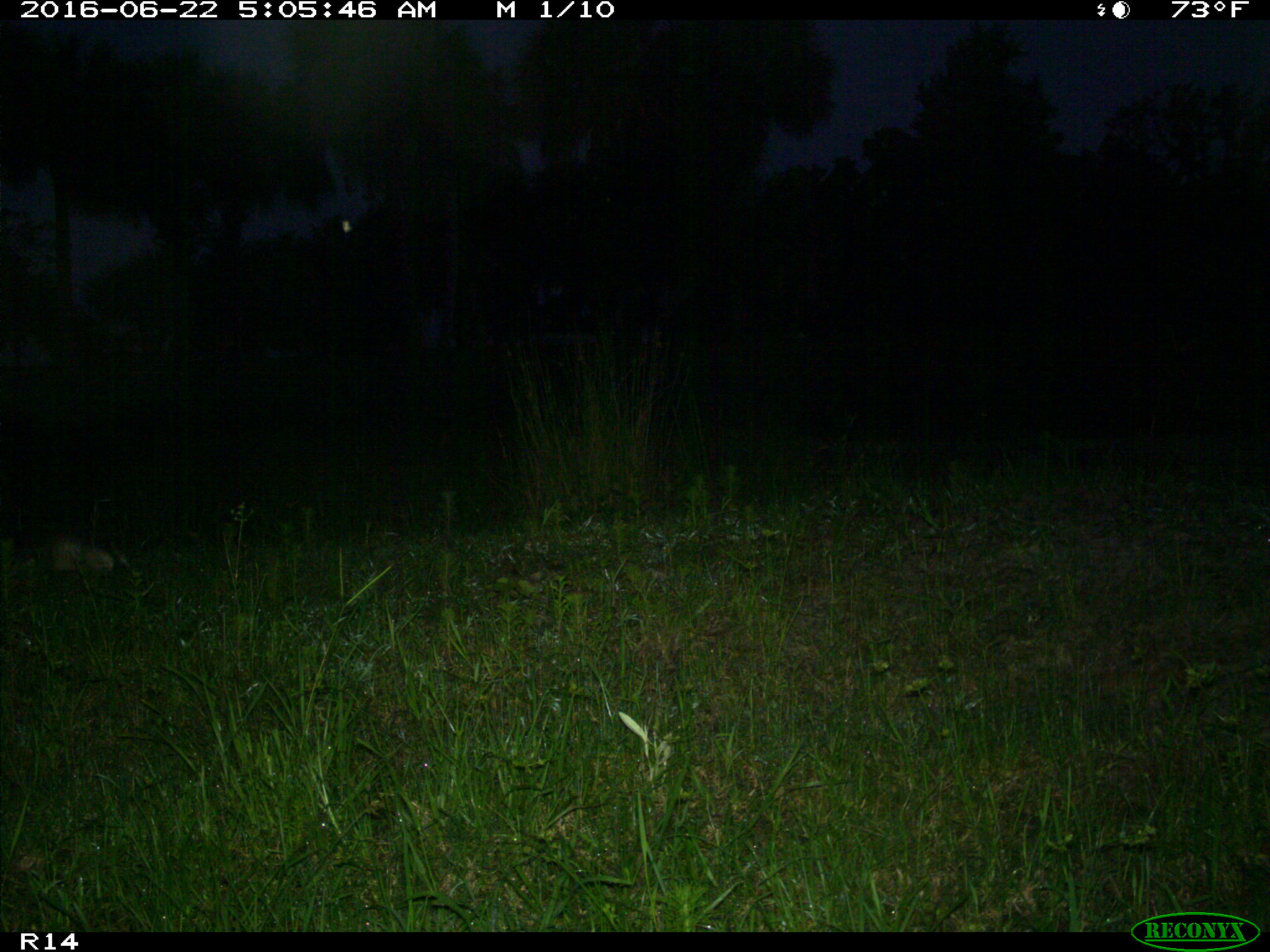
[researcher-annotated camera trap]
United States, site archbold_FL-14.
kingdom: Animalia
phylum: Chordata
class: Mammalia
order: Cingulata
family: Dasypodidae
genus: Dasypus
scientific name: Dasypus novemcinctus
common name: nine-banded armadillo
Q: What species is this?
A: Dasypus novemcinctus (nine-banded armadillo).